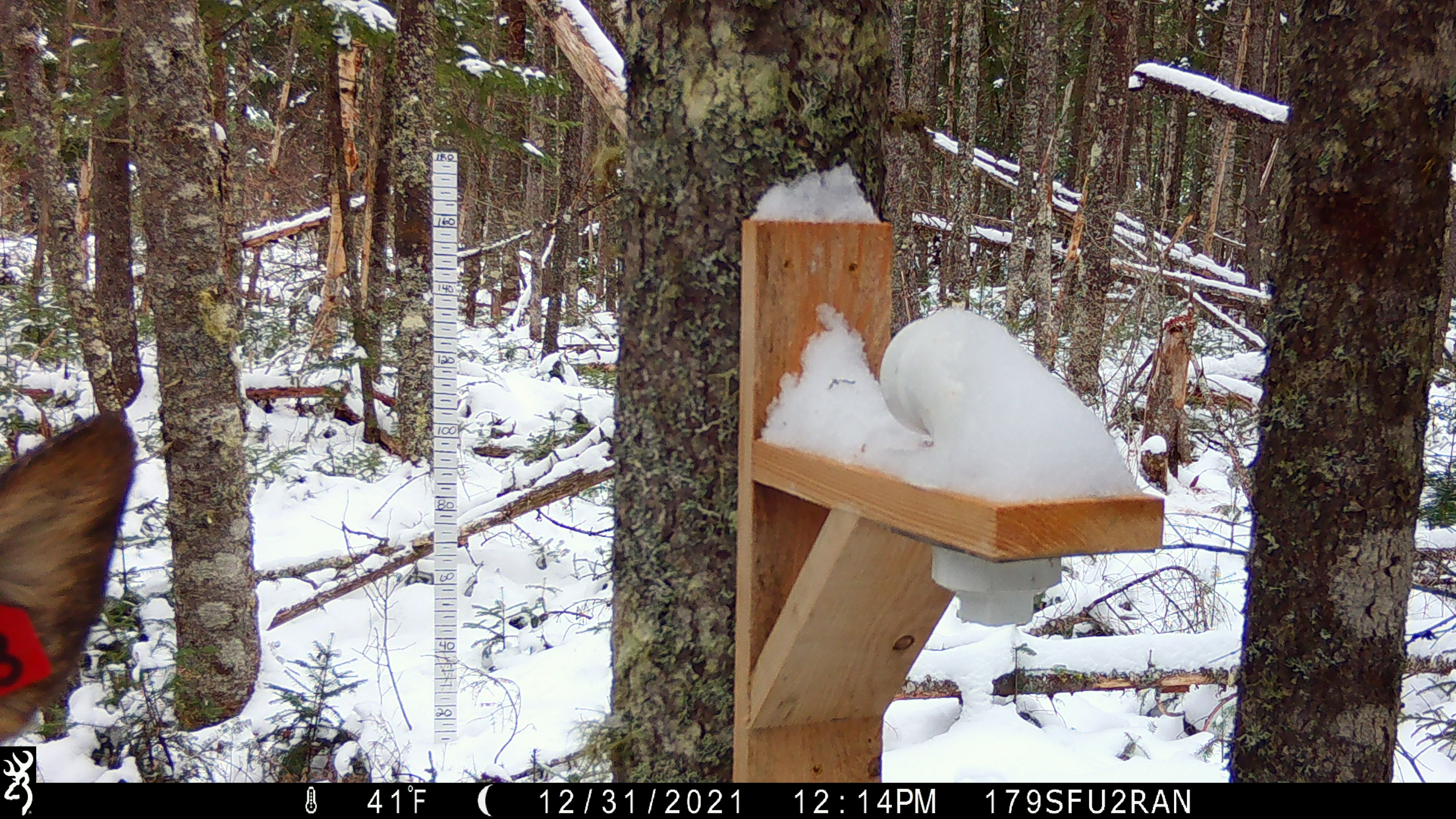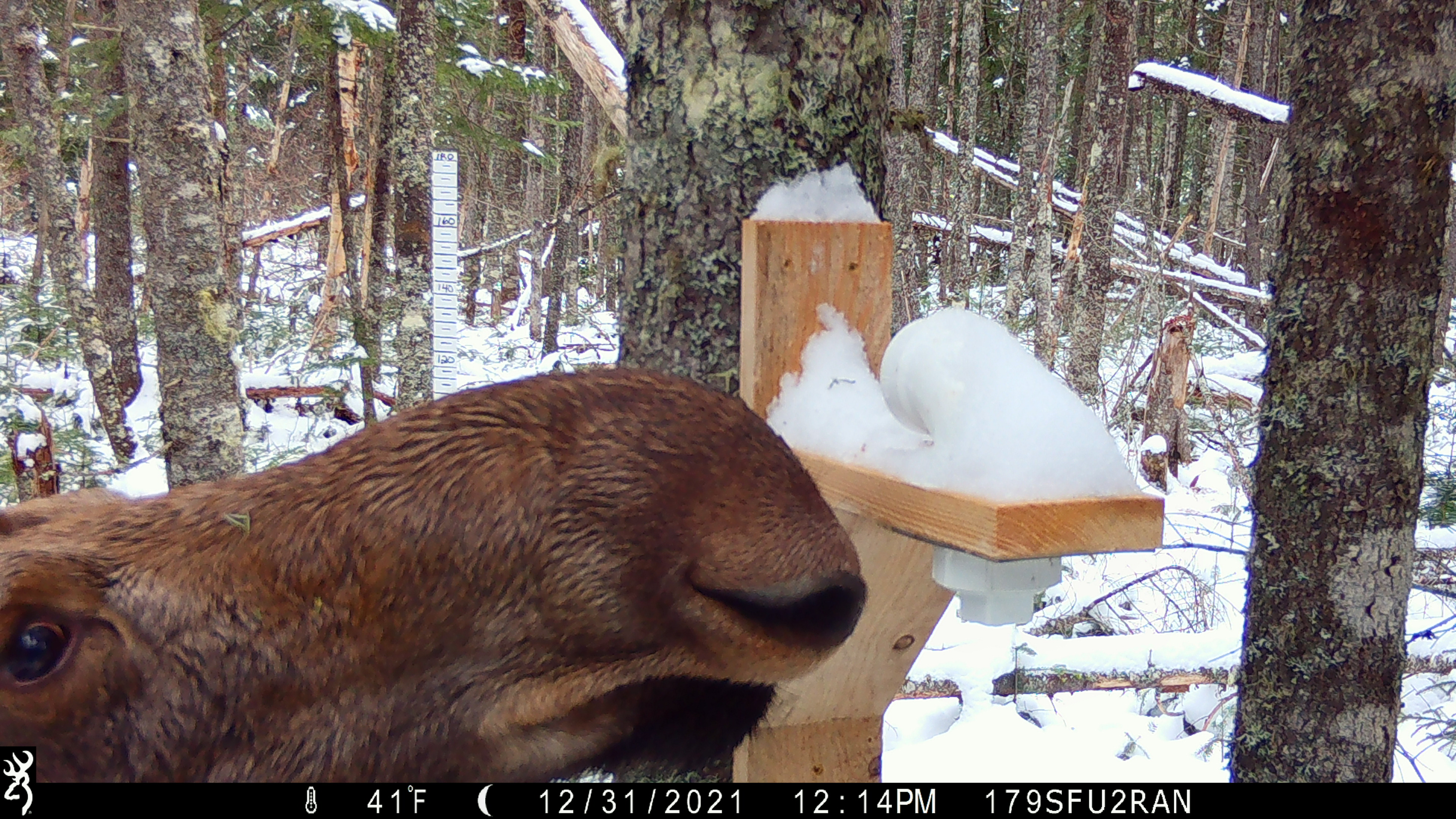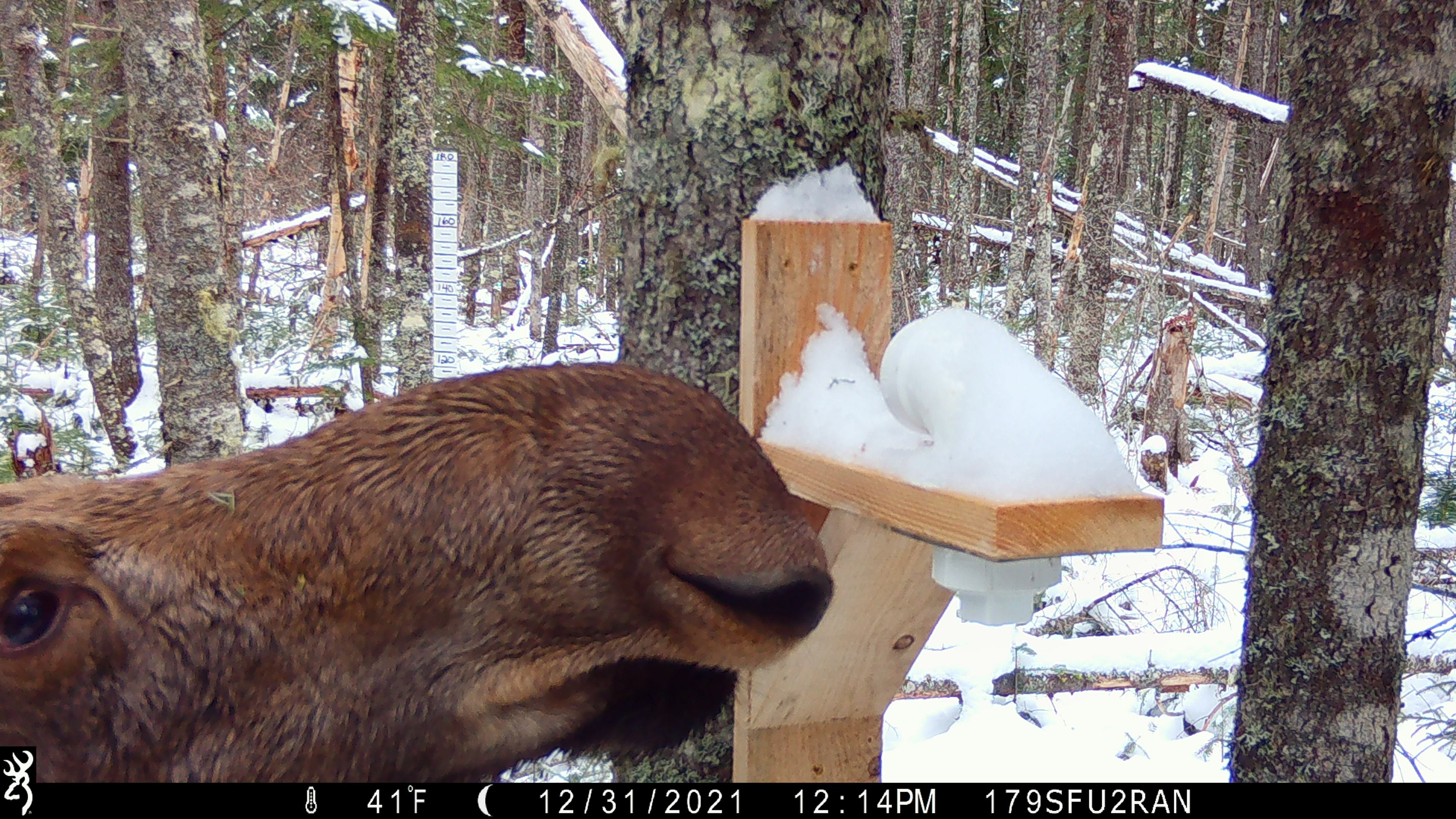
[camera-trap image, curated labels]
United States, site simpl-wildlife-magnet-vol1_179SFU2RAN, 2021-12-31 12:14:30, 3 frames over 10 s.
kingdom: Animalia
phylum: Chordata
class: Mammalia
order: Artiodactyla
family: Cervidae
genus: Alces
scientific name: Alces alces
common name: moose